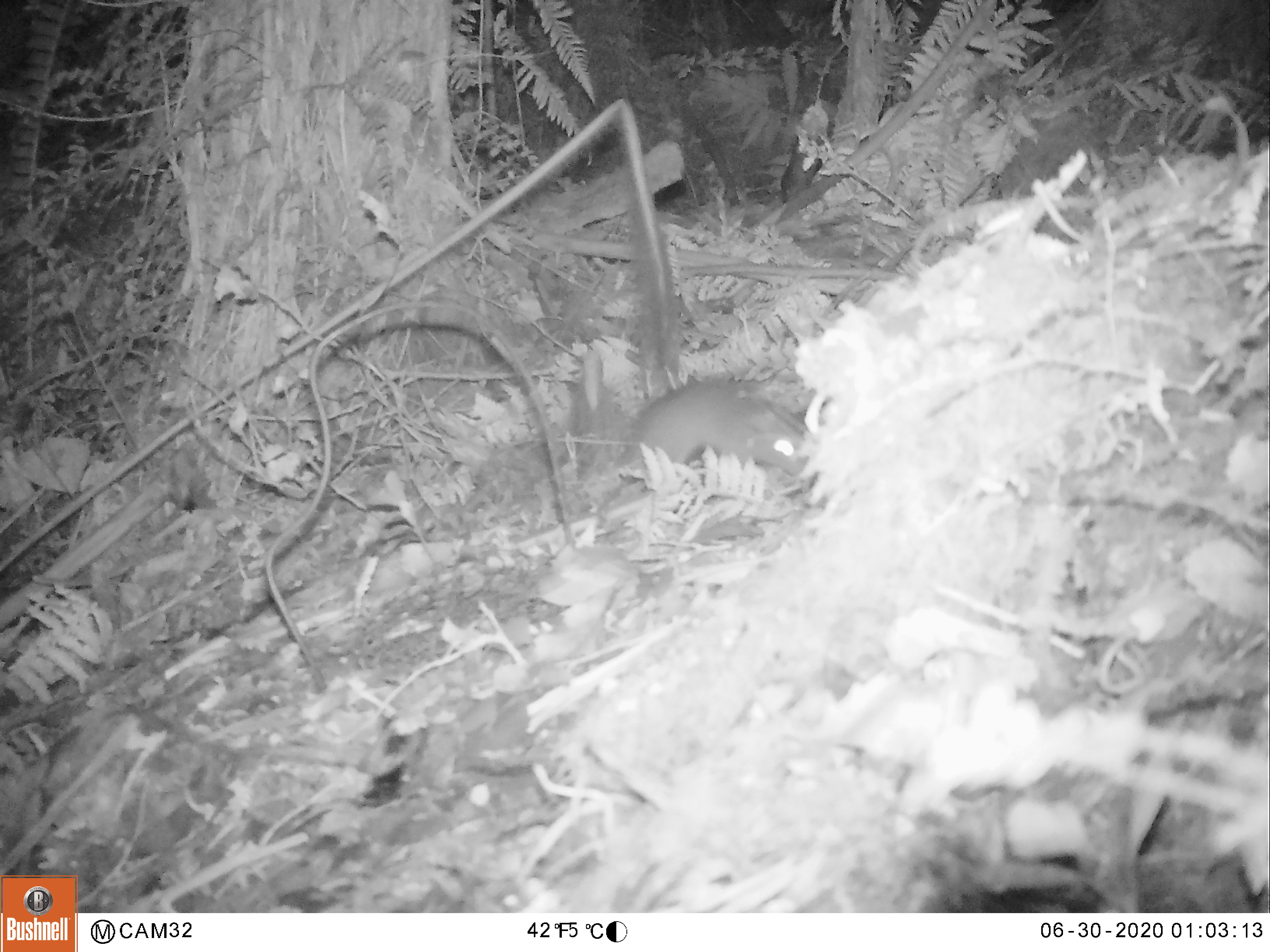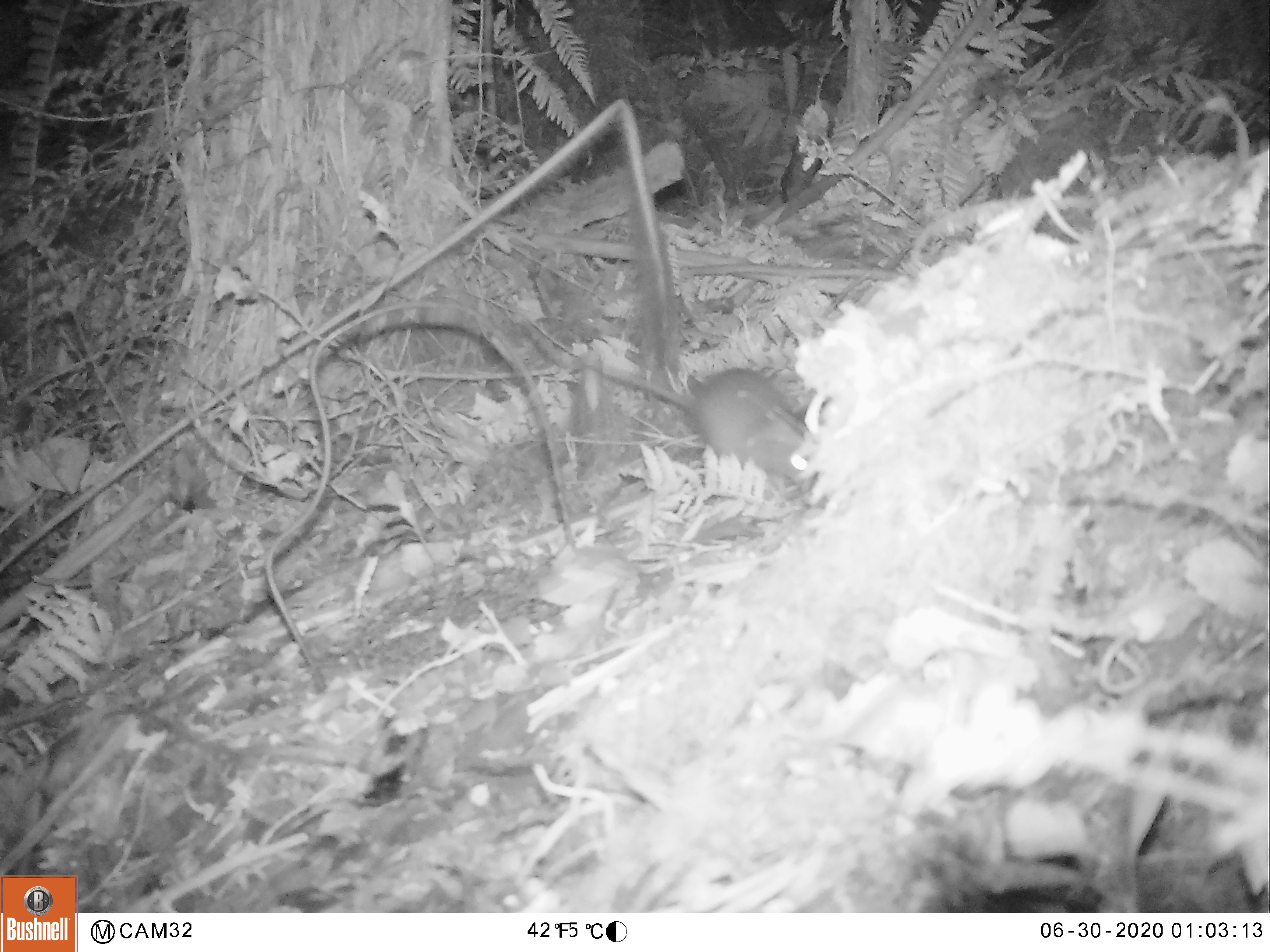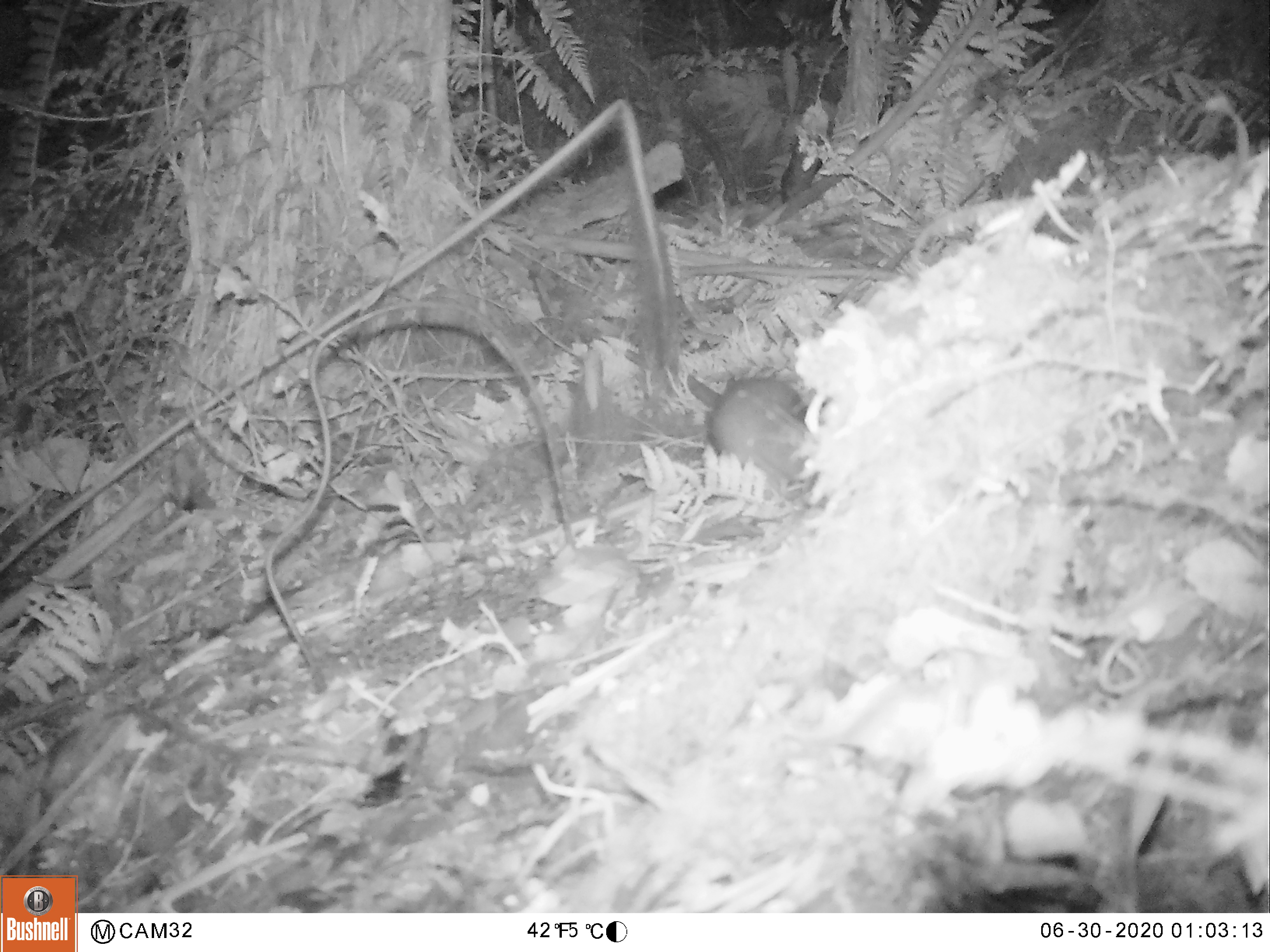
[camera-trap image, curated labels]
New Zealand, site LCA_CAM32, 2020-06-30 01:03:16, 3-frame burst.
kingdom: Animalia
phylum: Chordata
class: Mammalia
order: Rodentia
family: Muridae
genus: Rattus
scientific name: Rattus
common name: rat